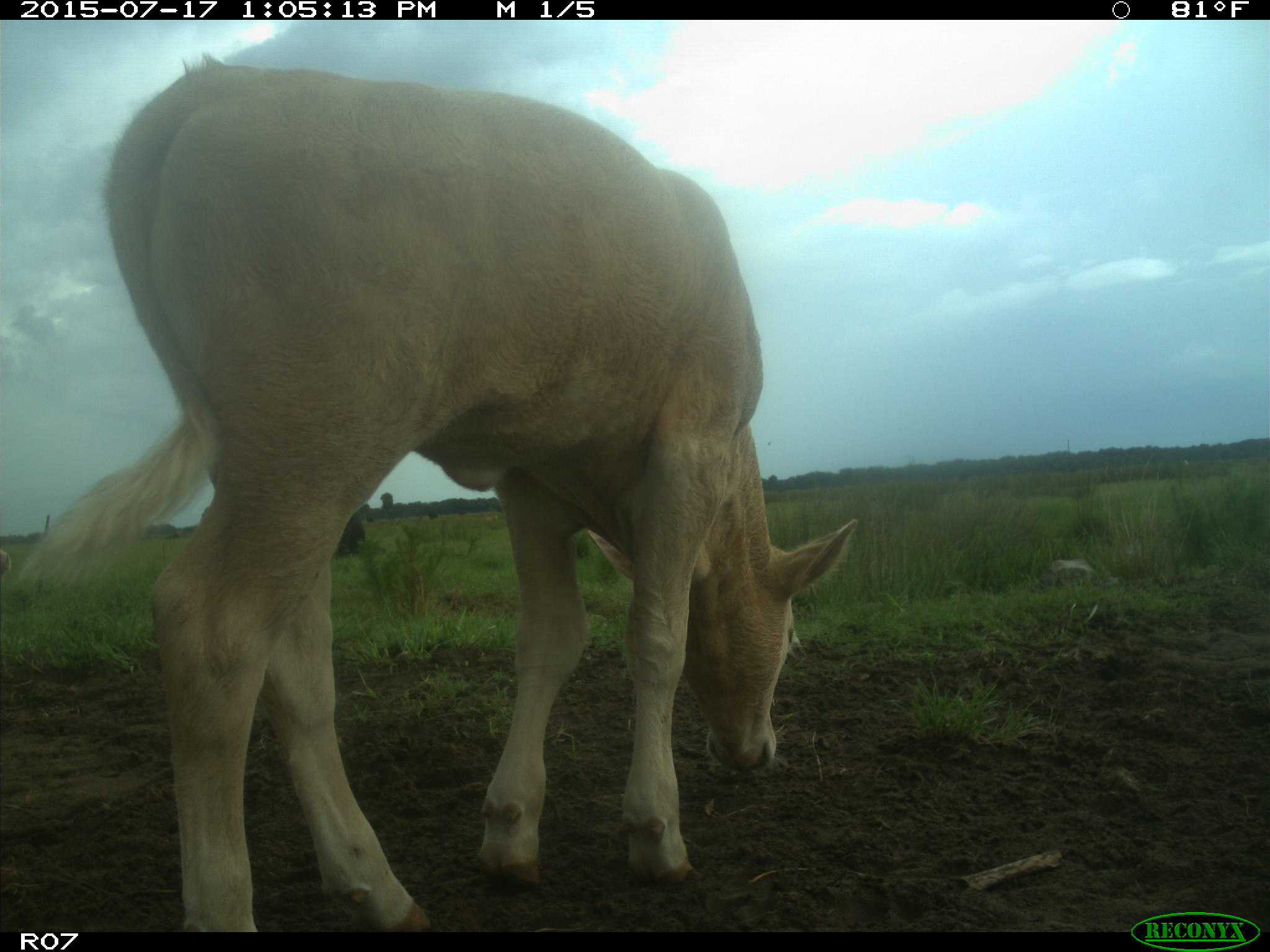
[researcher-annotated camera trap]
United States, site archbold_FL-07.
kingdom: Animalia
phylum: Chordata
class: Mammalia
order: Artiodactyla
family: Bovidae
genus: Bos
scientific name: Bos taurus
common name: domestic cow